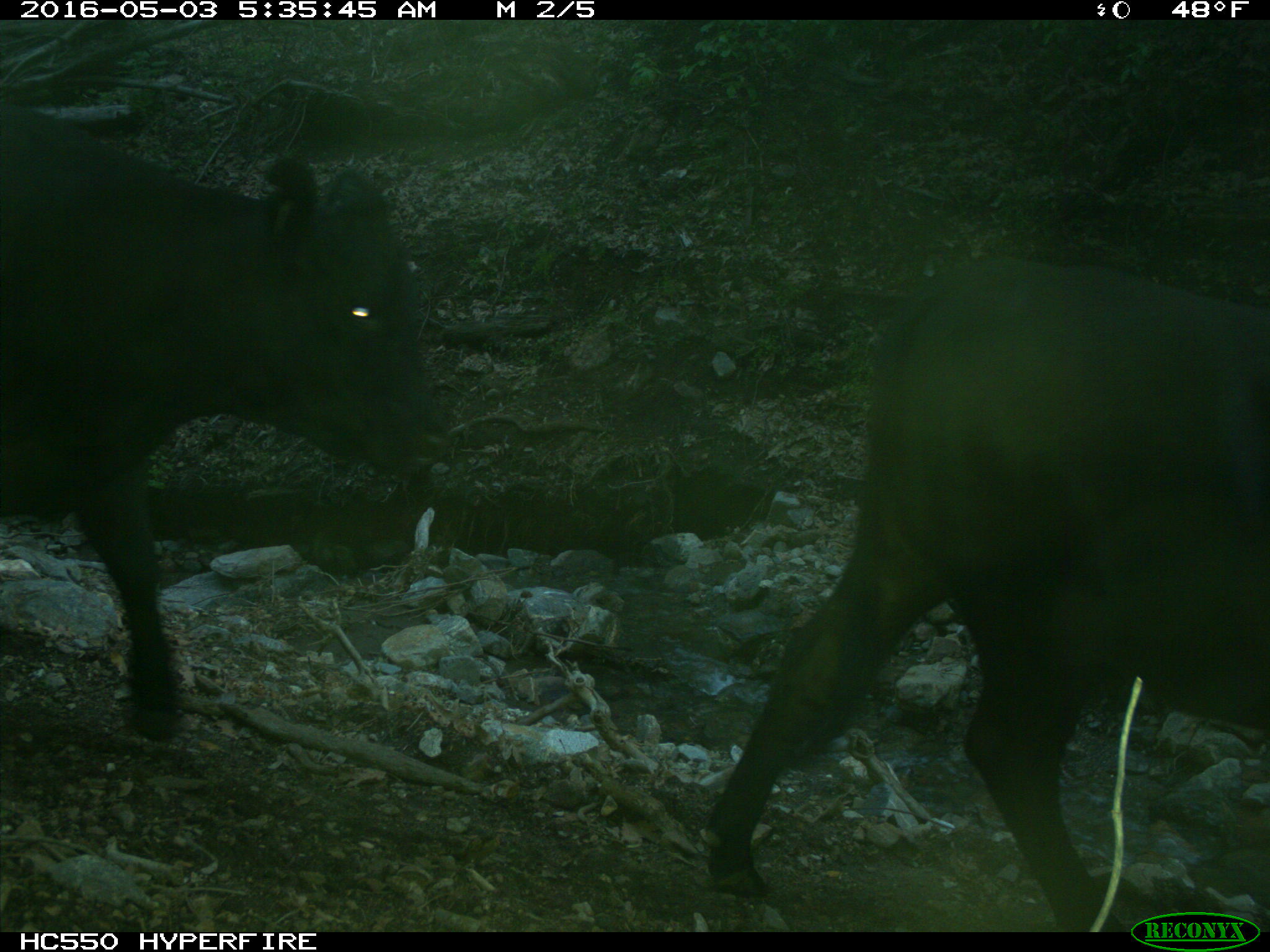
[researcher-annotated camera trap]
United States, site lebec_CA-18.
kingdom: Animalia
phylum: Chordata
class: Mammalia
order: Artiodactyla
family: Bovidae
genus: Bos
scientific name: Bos taurus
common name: domestic cow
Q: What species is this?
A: Bos taurus (domestic cow).